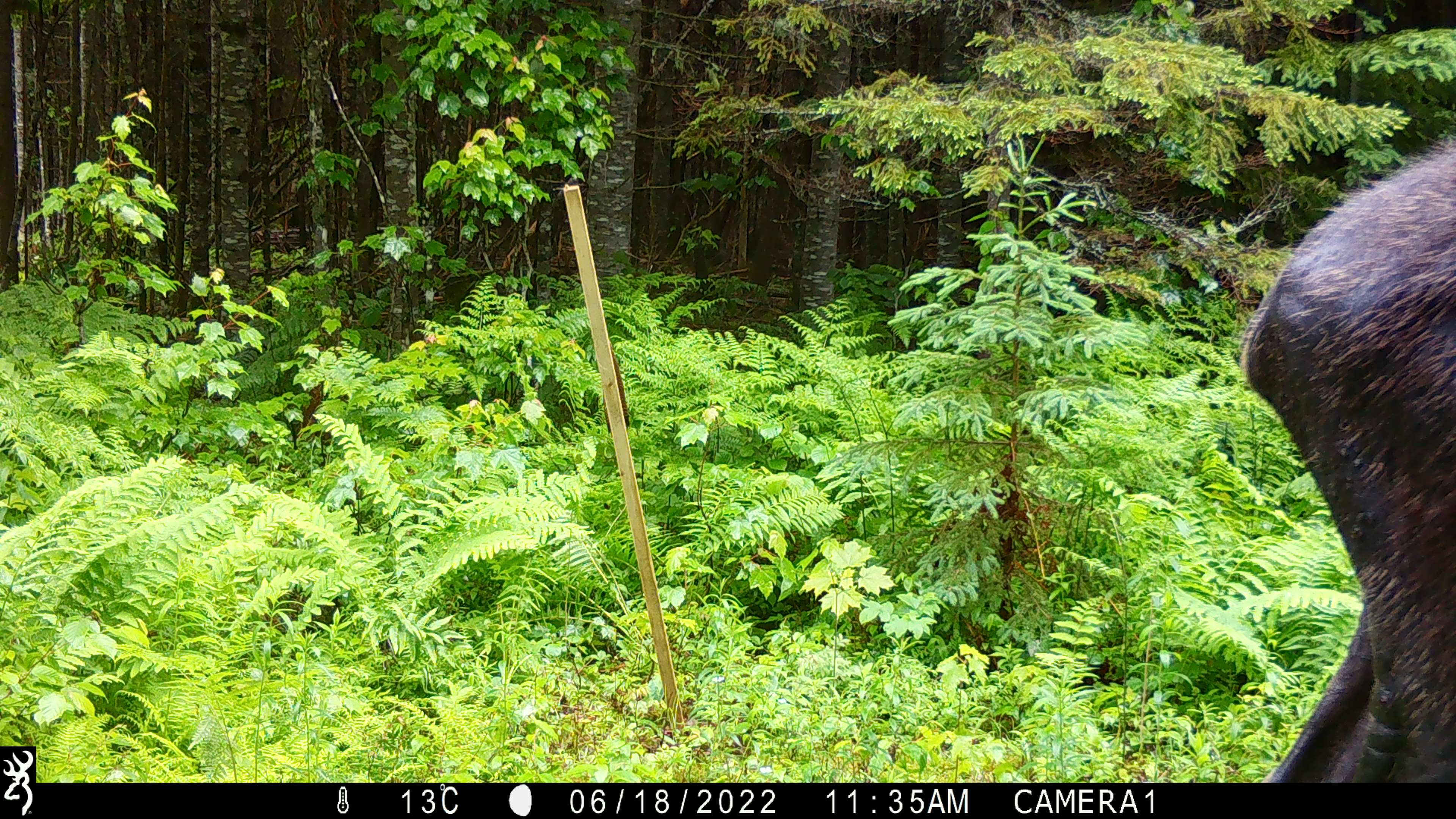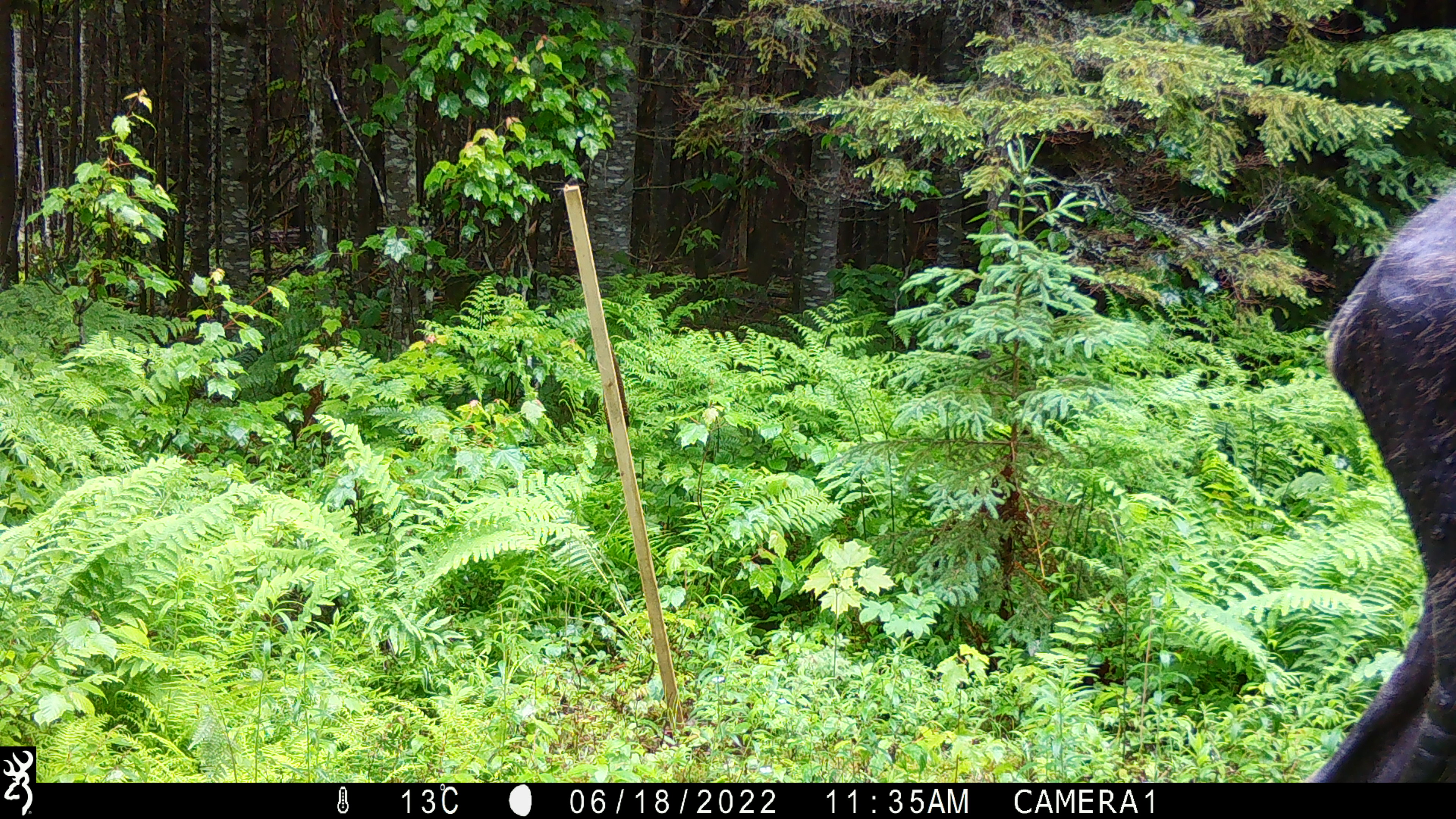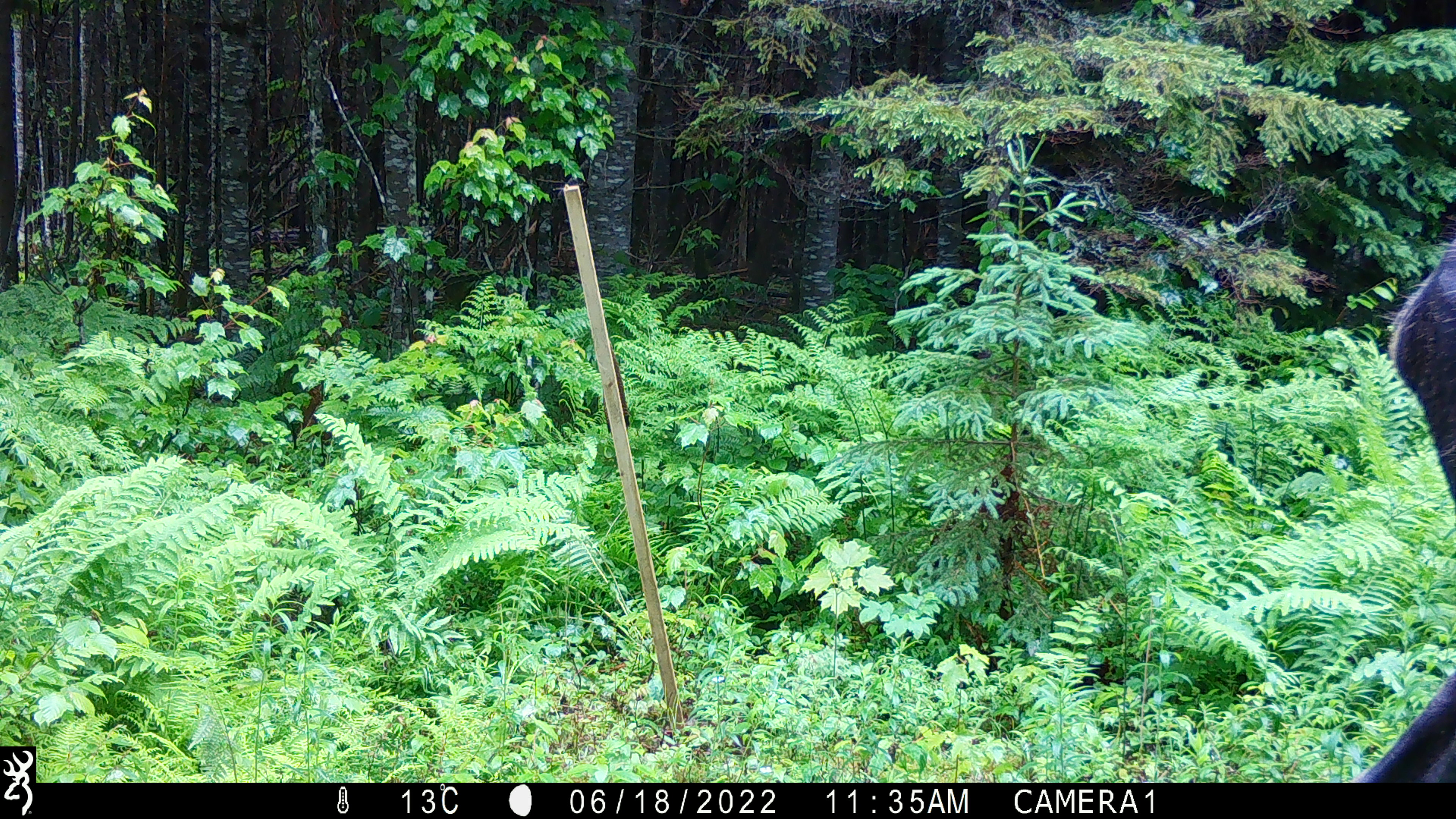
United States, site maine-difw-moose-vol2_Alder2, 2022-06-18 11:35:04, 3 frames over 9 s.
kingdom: Animalia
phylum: Chordata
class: Mammalia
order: Artiodactyla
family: Cervidae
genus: Alces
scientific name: Alces alces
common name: moose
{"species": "moose (Alces alces)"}